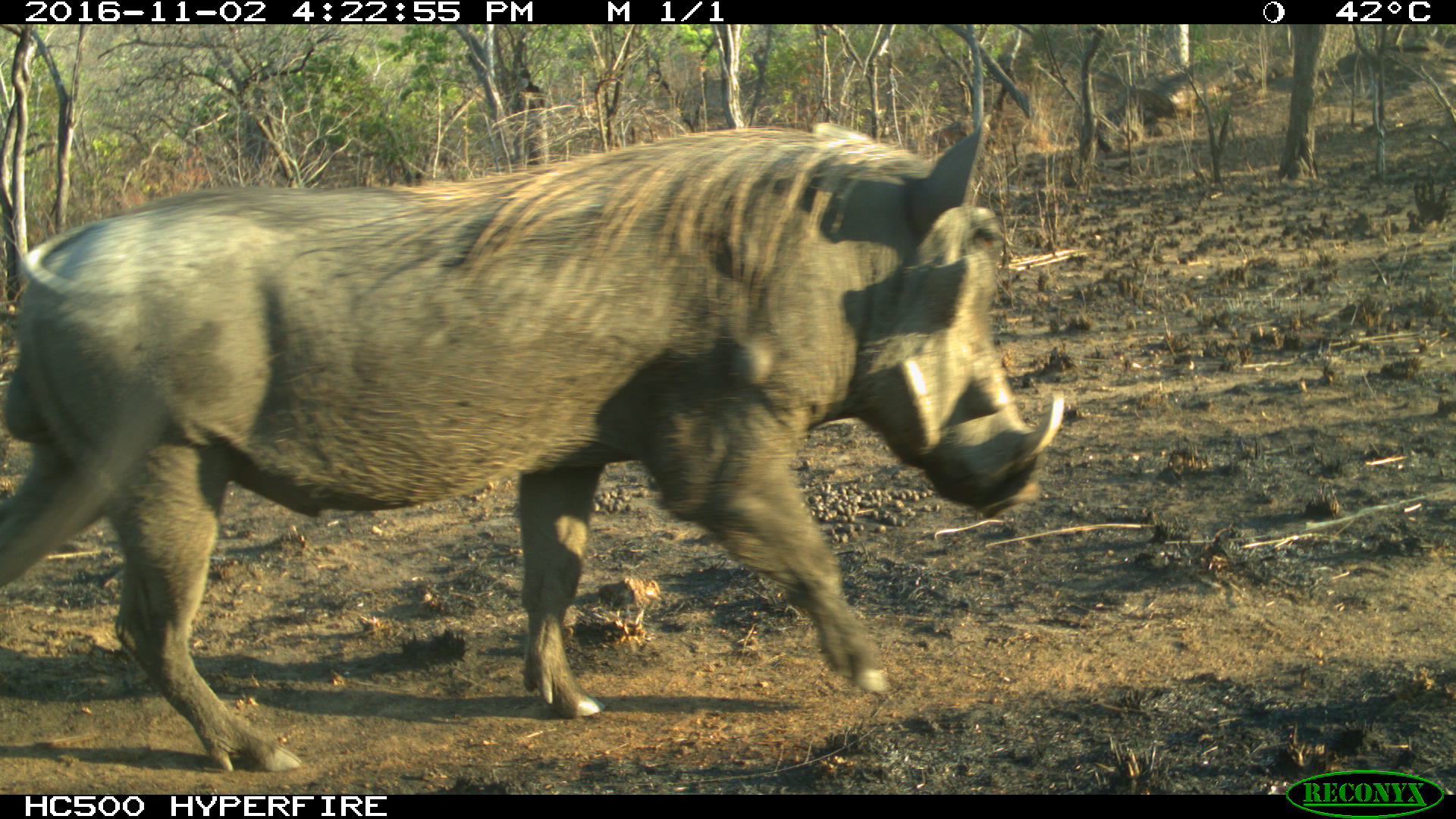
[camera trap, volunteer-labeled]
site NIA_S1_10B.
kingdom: Animalia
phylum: Chordata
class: Mammalia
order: Artiodactyla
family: Suidae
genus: Phacochoerus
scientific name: Phacochoerus africanus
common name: warthog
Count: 1.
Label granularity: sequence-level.